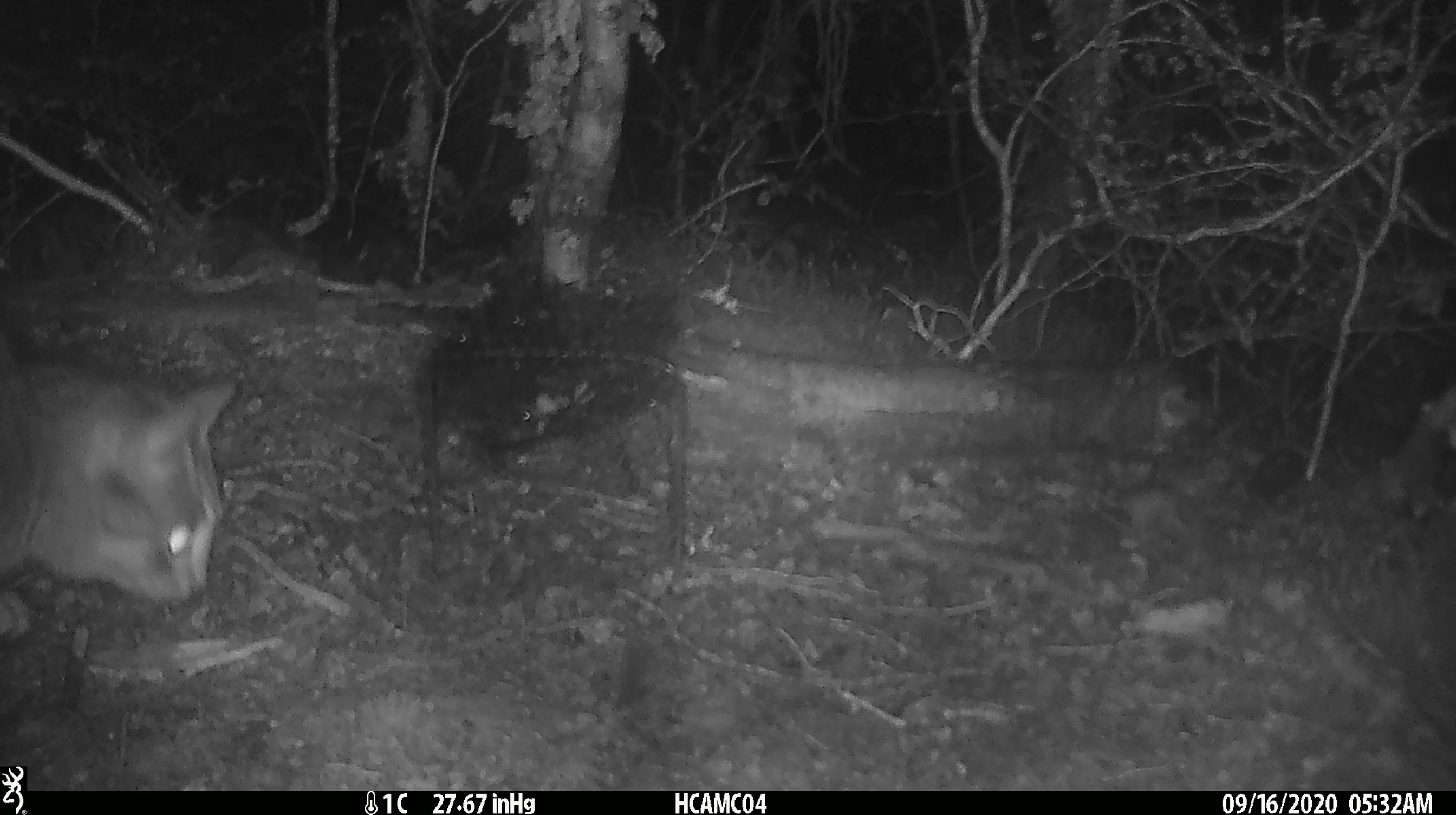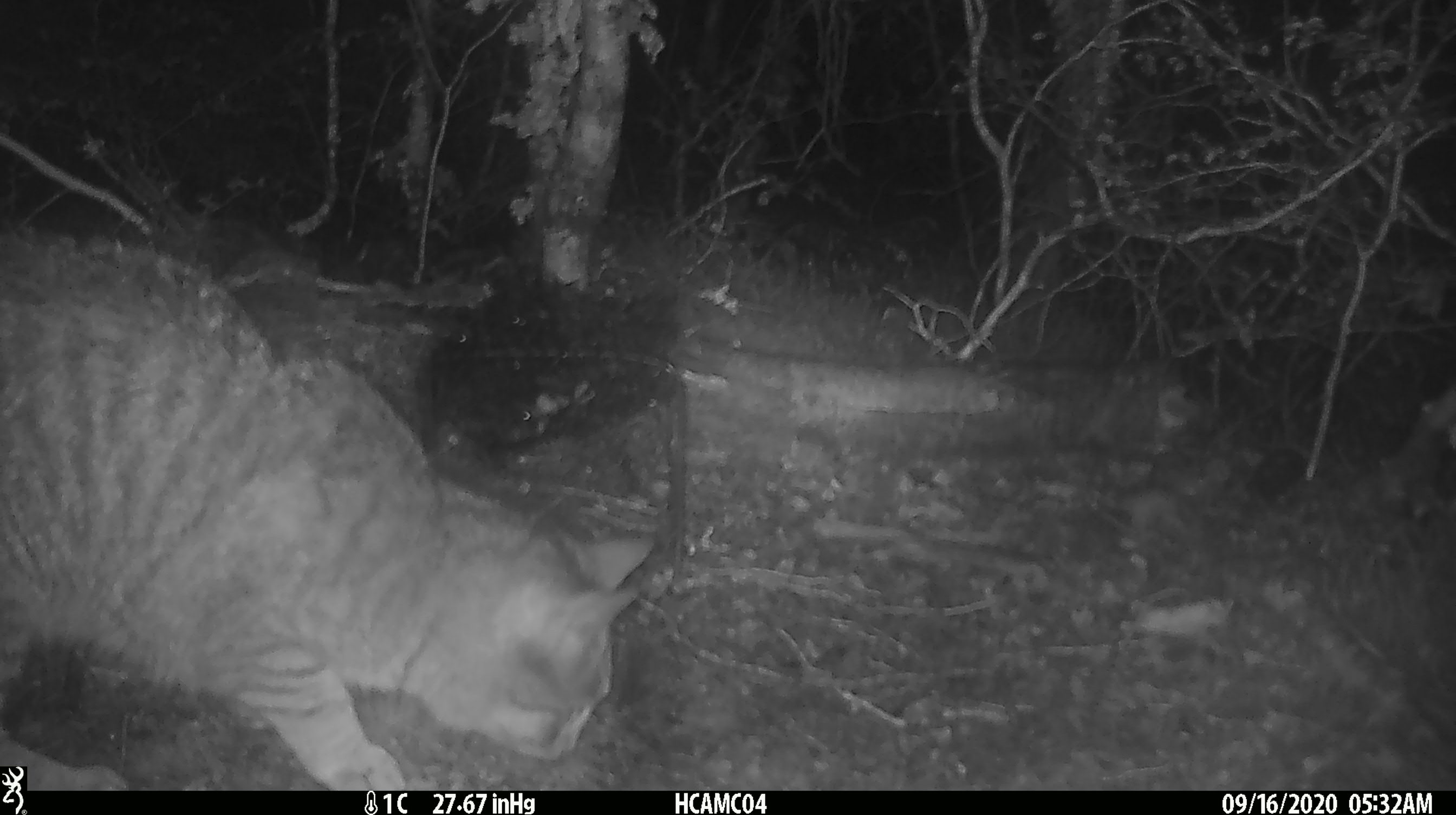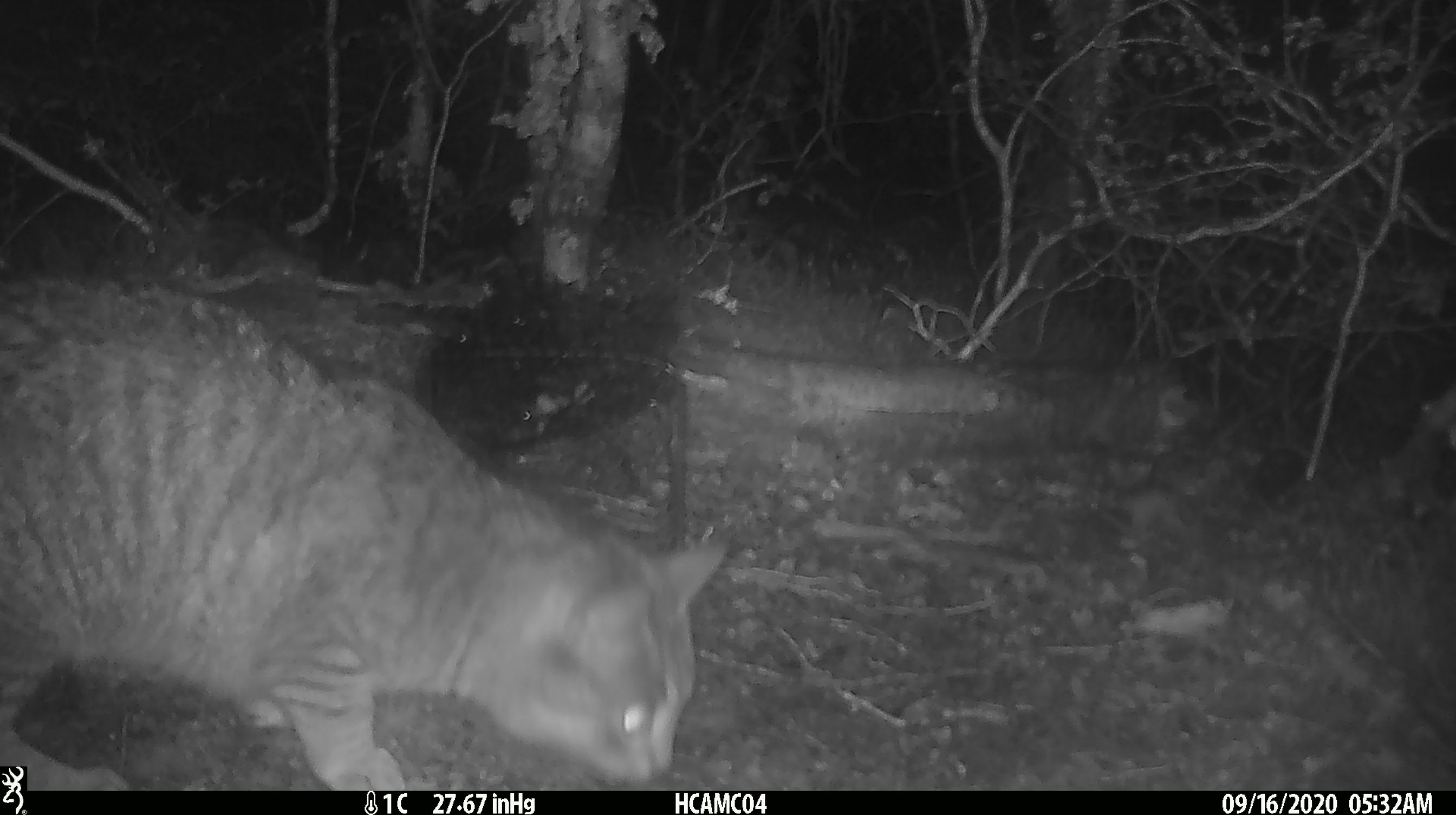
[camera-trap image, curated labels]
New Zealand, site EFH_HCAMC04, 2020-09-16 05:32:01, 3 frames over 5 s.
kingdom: Animalia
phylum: Chordata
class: Mammalia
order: Carnivora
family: Felidae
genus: Felis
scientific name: Felis catus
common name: domestic cat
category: cat